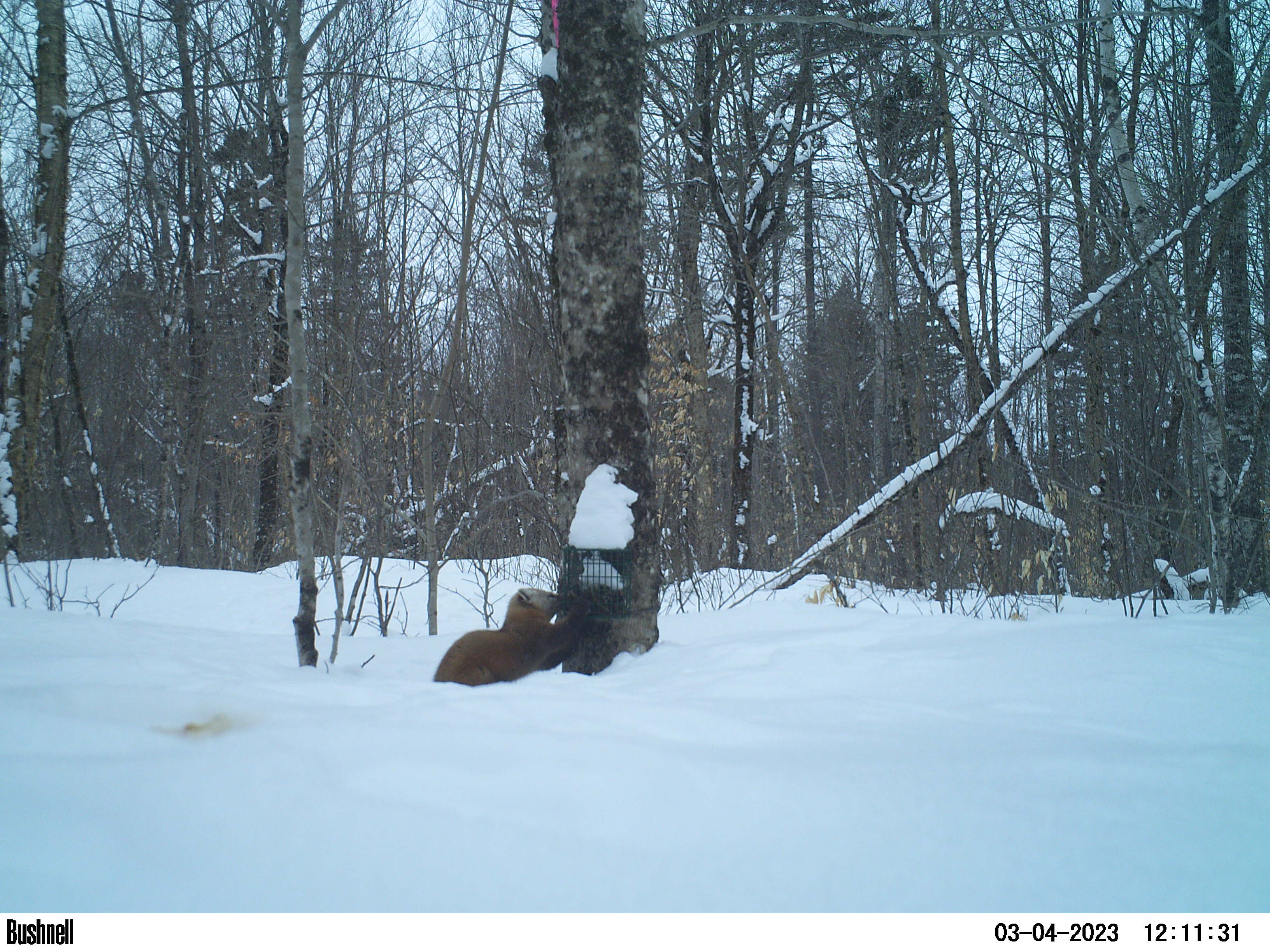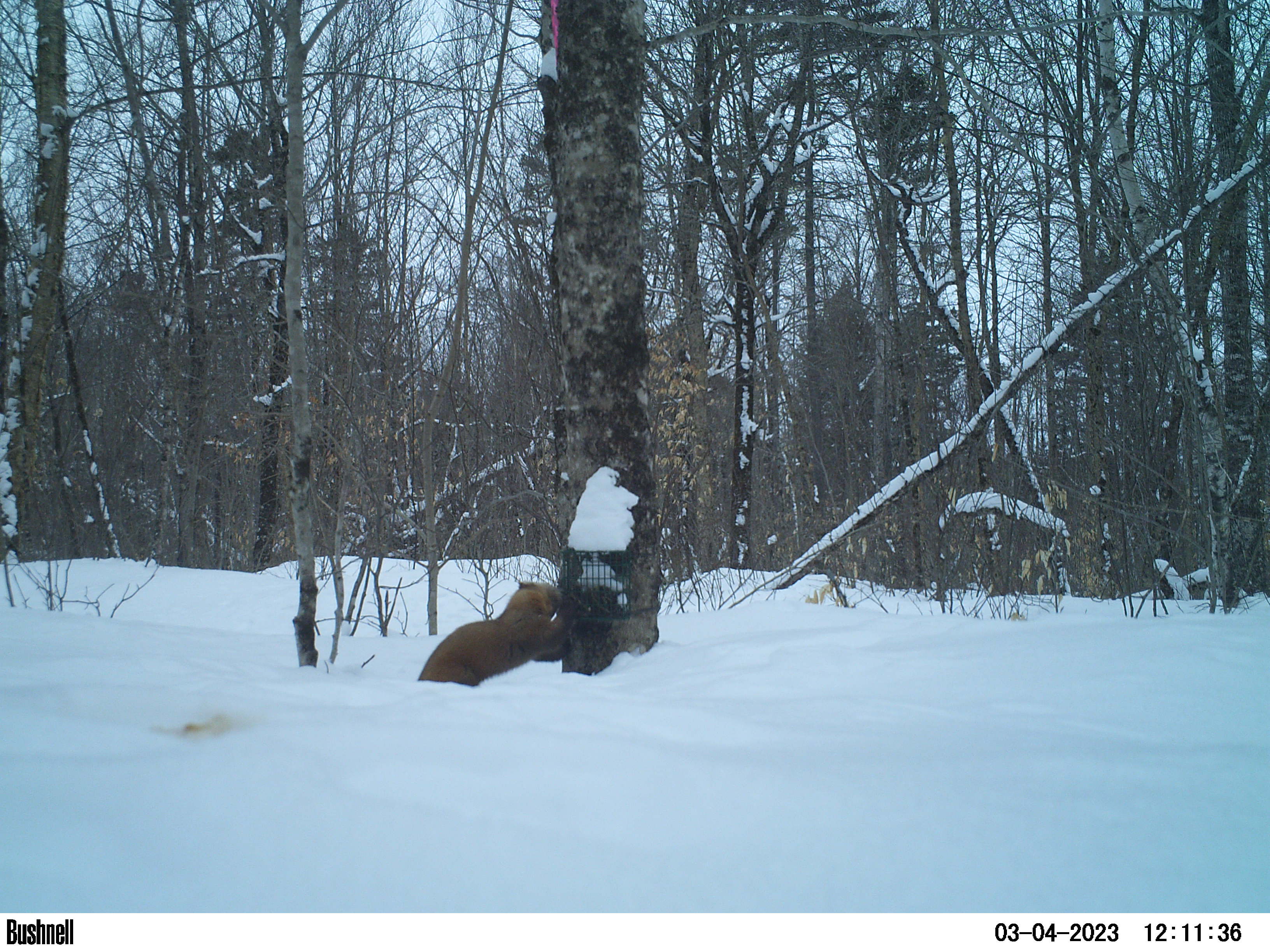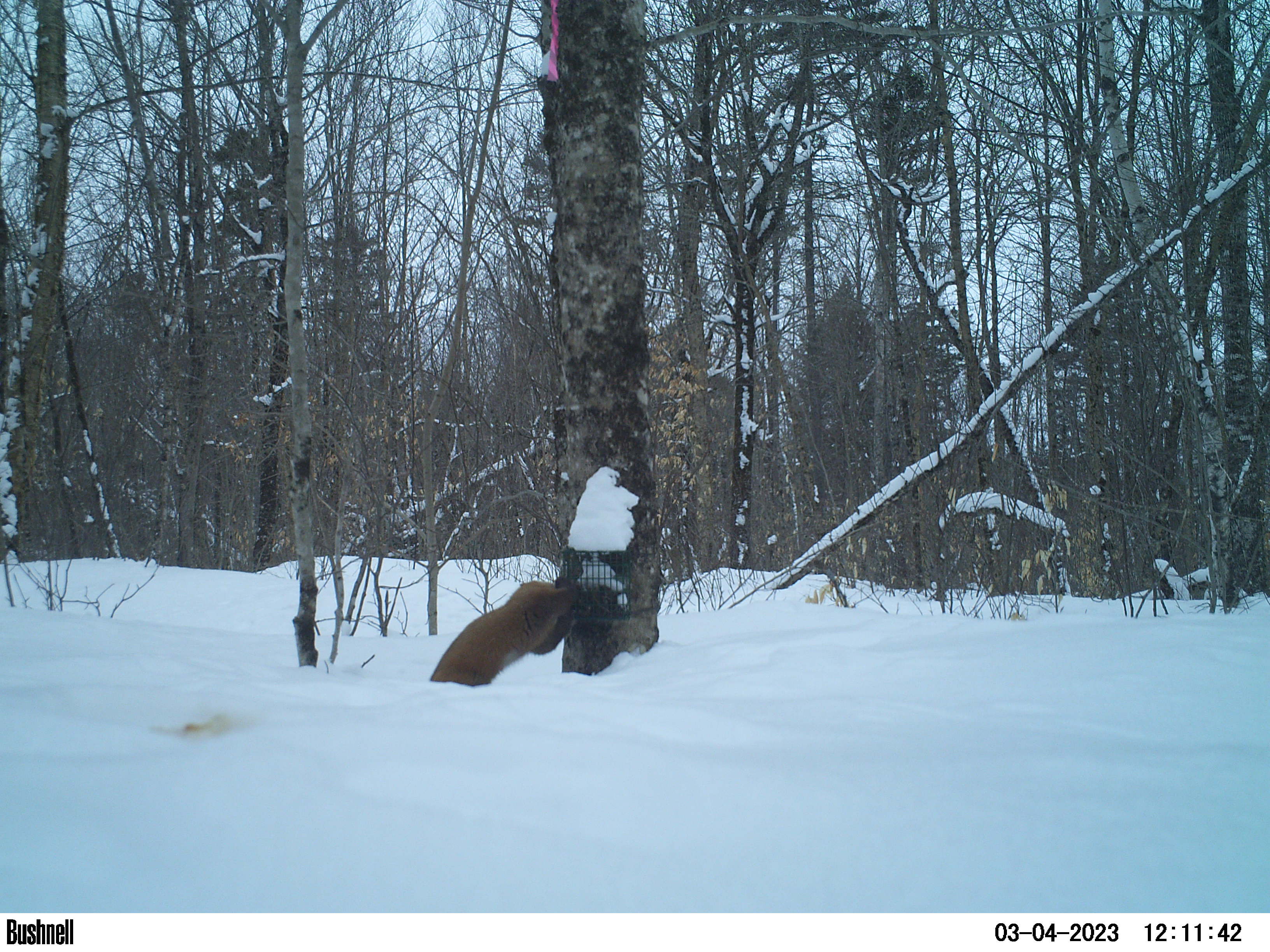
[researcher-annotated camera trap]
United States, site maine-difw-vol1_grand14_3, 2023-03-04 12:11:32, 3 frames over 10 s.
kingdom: Animalia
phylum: Chordata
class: Mammalia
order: Carnivora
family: Mustelidae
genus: Martes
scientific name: Martes americana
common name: american marten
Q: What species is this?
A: American marten (Martes americana).